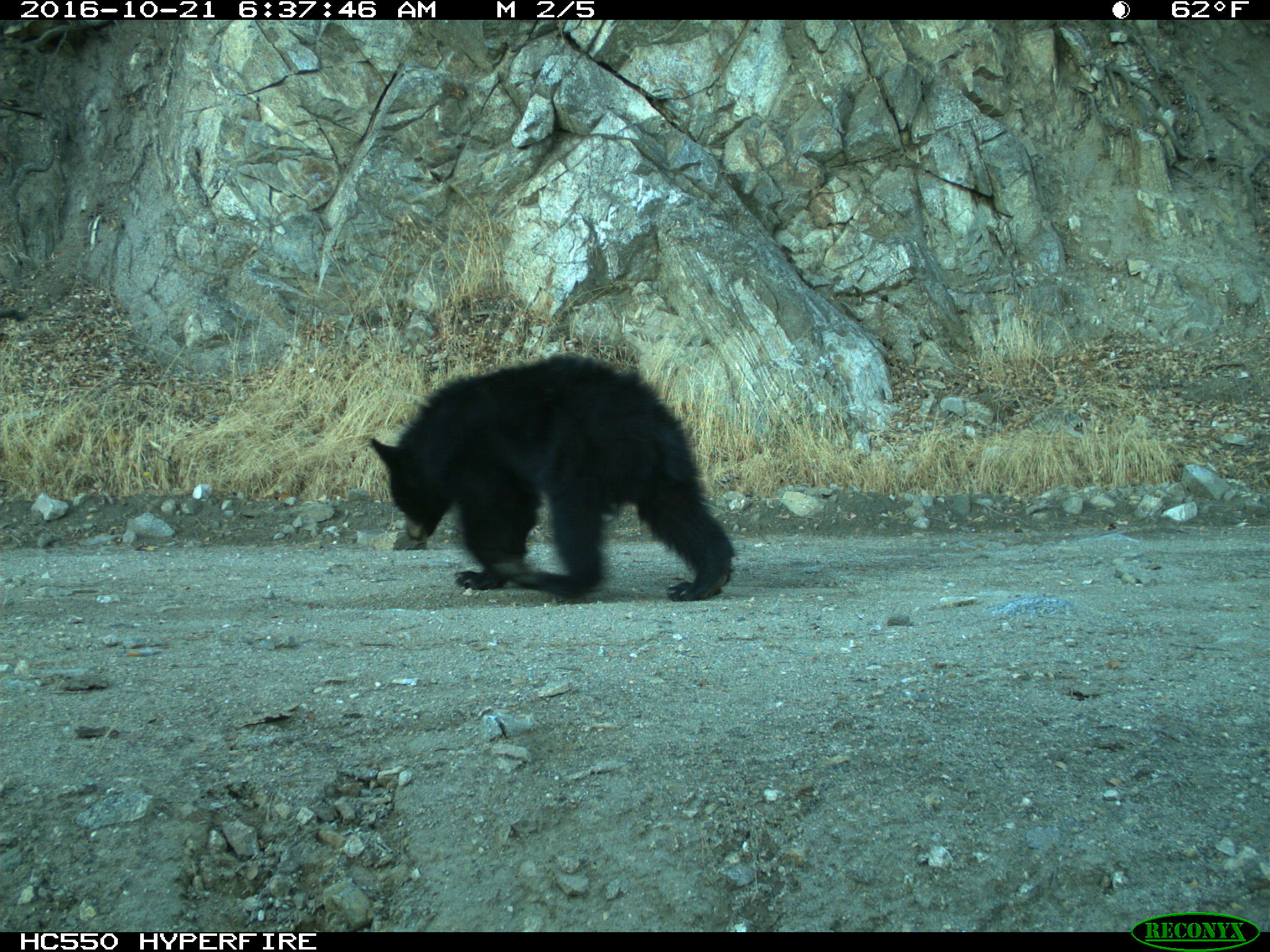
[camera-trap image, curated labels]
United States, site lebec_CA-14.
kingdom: Animalia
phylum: Chordata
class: Mammalia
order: Carnivora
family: Ursidae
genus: Ursus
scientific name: Ursus americanus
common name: american black bear